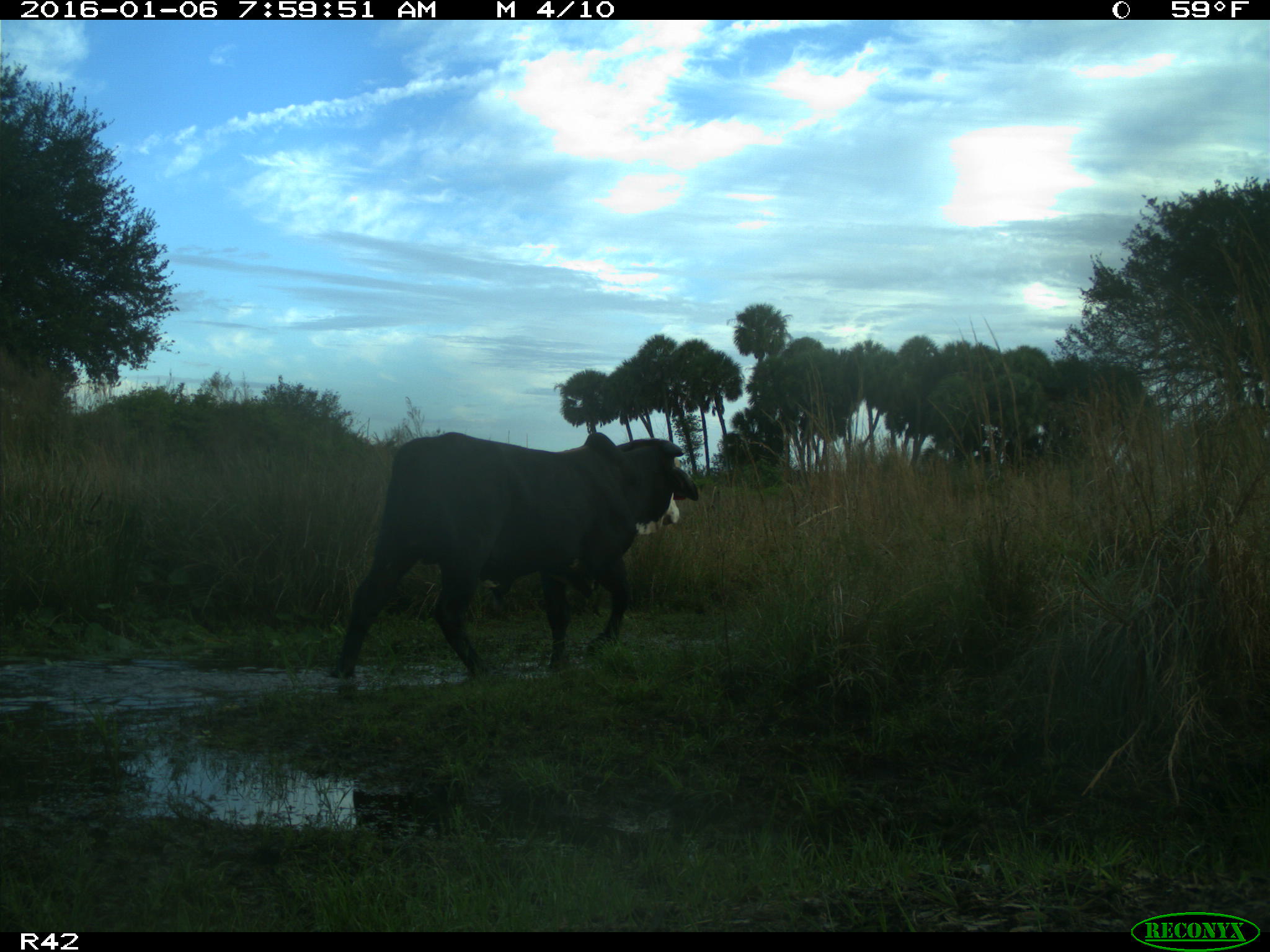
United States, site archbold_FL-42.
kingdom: Animalia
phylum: Chordata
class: Mammalia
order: Artiodactyla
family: Bovidae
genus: Bos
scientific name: Bos taurus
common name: domestic cow